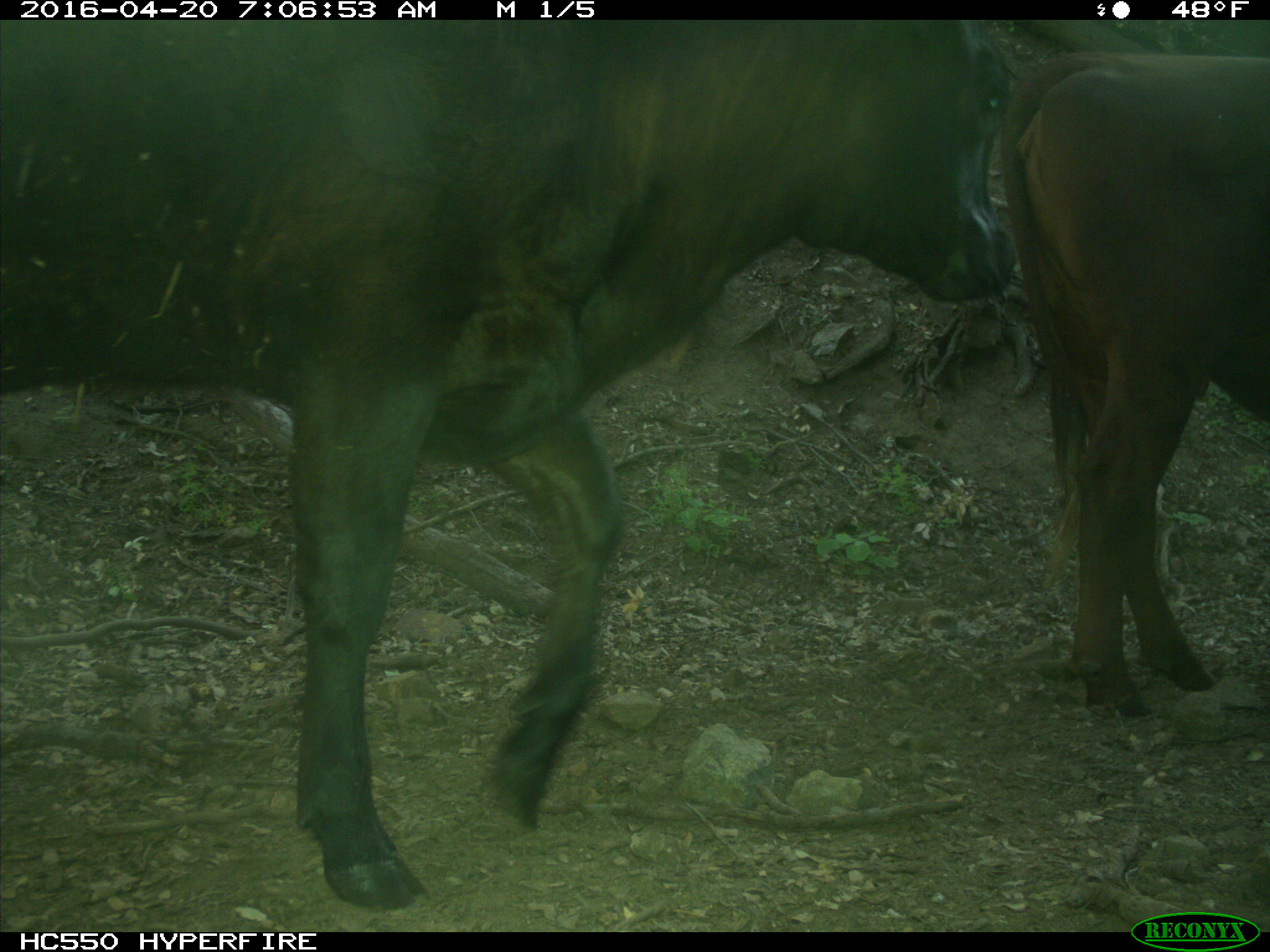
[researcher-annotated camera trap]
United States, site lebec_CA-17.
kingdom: Animalia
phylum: Chordata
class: Mammalia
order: Artiodactyla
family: Bovidae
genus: Bos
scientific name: Bos taurus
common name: domestic cow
Bos taurus (domestic cow).